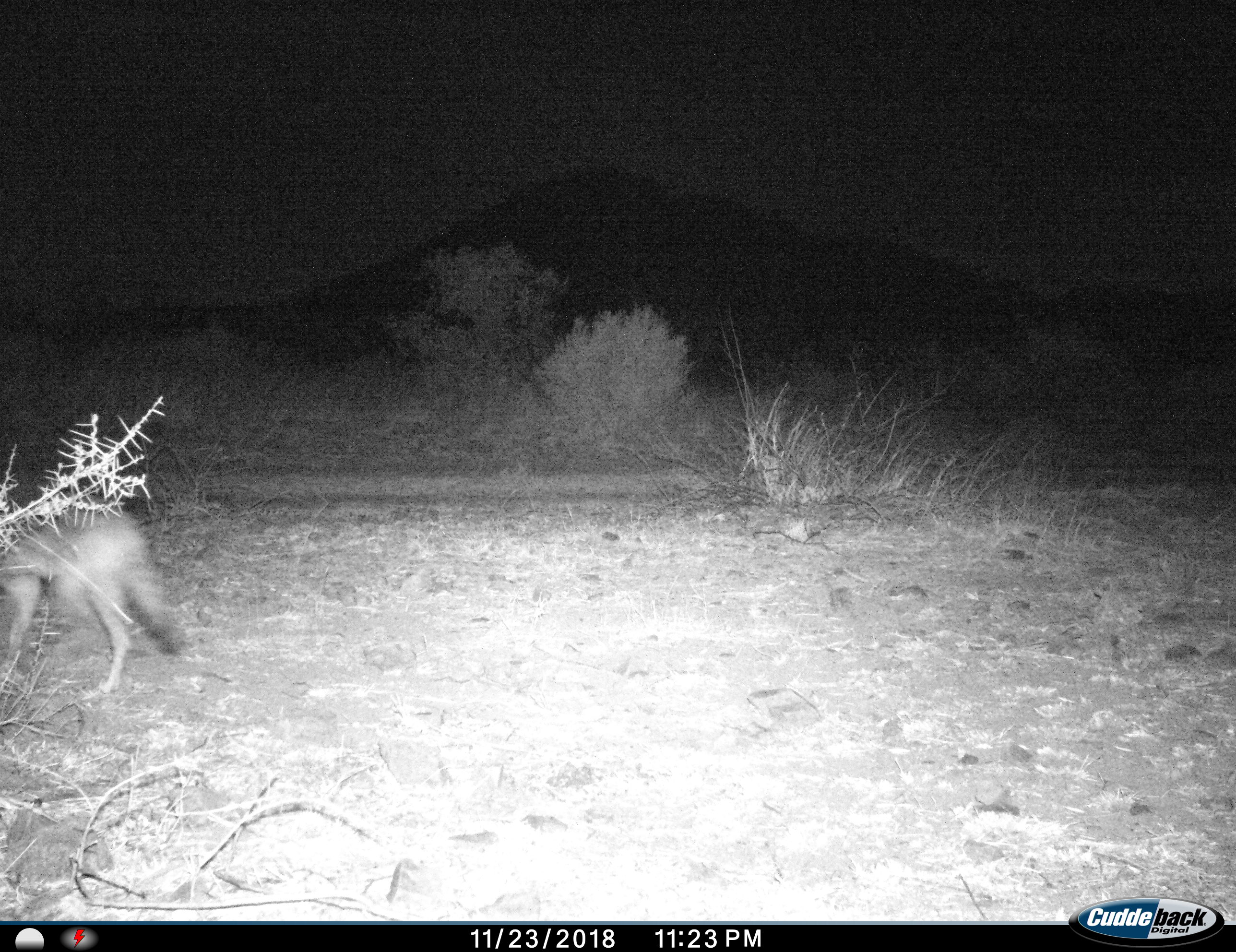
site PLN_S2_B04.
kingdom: Animalia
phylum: Chordata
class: Mammalia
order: Carnivora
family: Canidae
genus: Lupulella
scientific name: Lupulella mesomelas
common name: black-backed jackal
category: jackalblackbacked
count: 1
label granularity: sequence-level